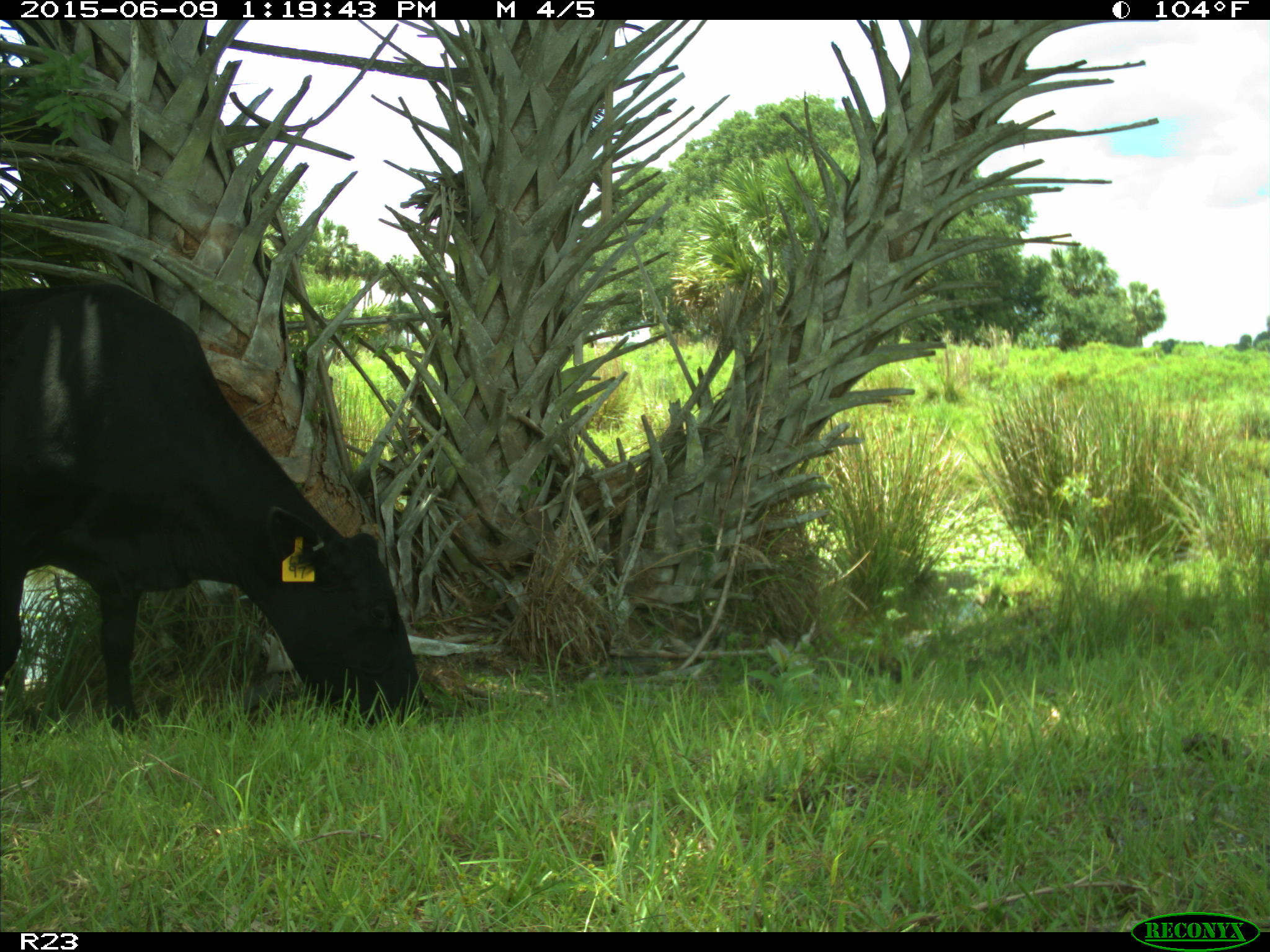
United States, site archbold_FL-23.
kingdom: Animalia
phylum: Chordata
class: Mammalia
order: Artiodactyla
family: Bovidae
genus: Bos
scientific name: Bos taurus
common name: domestic cow